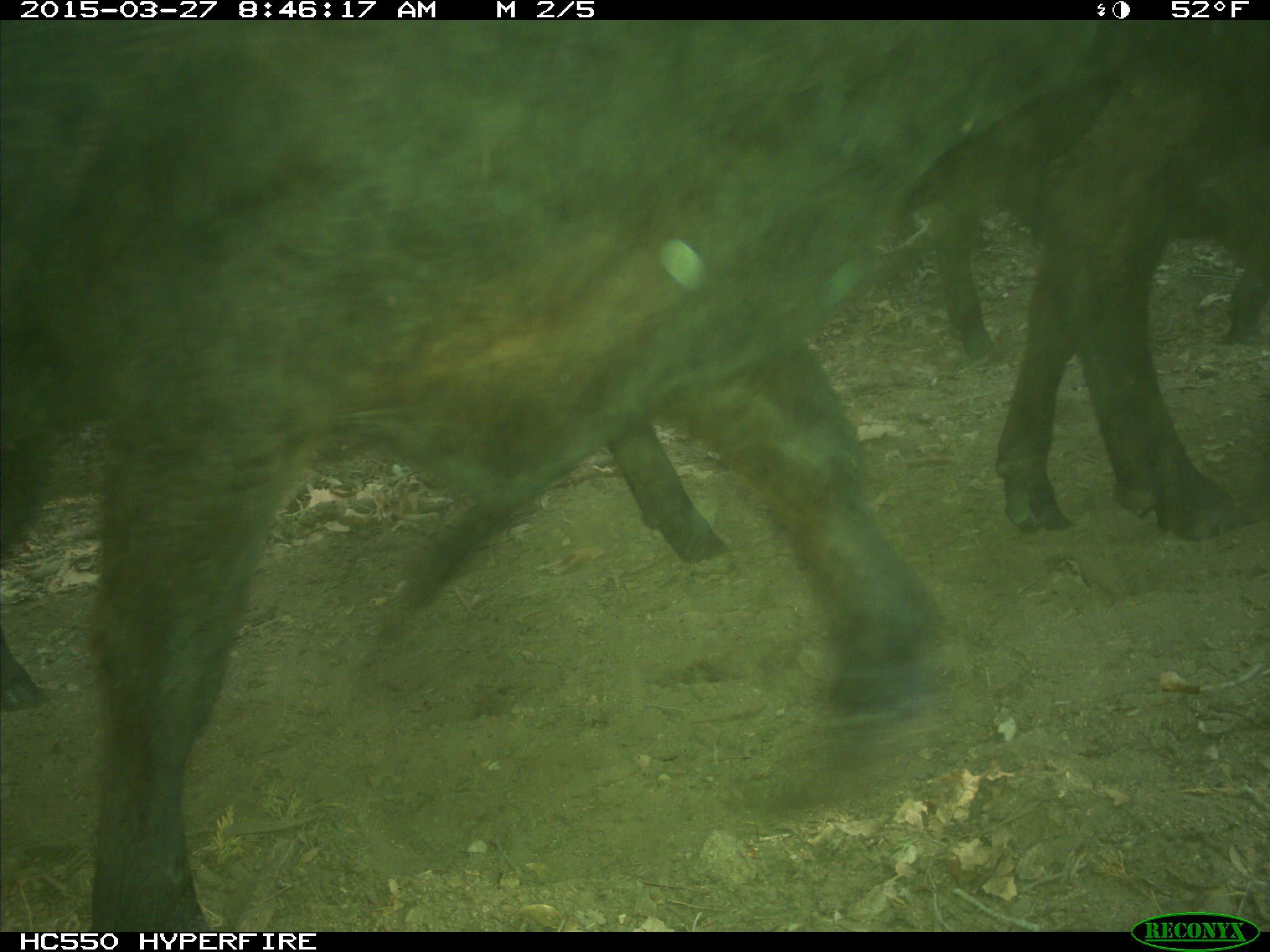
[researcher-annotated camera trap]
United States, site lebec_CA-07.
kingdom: Animalia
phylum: Chordata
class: Mammalia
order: Artiodactyla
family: Bovidae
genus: Bos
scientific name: Bos taurus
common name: domestic cow